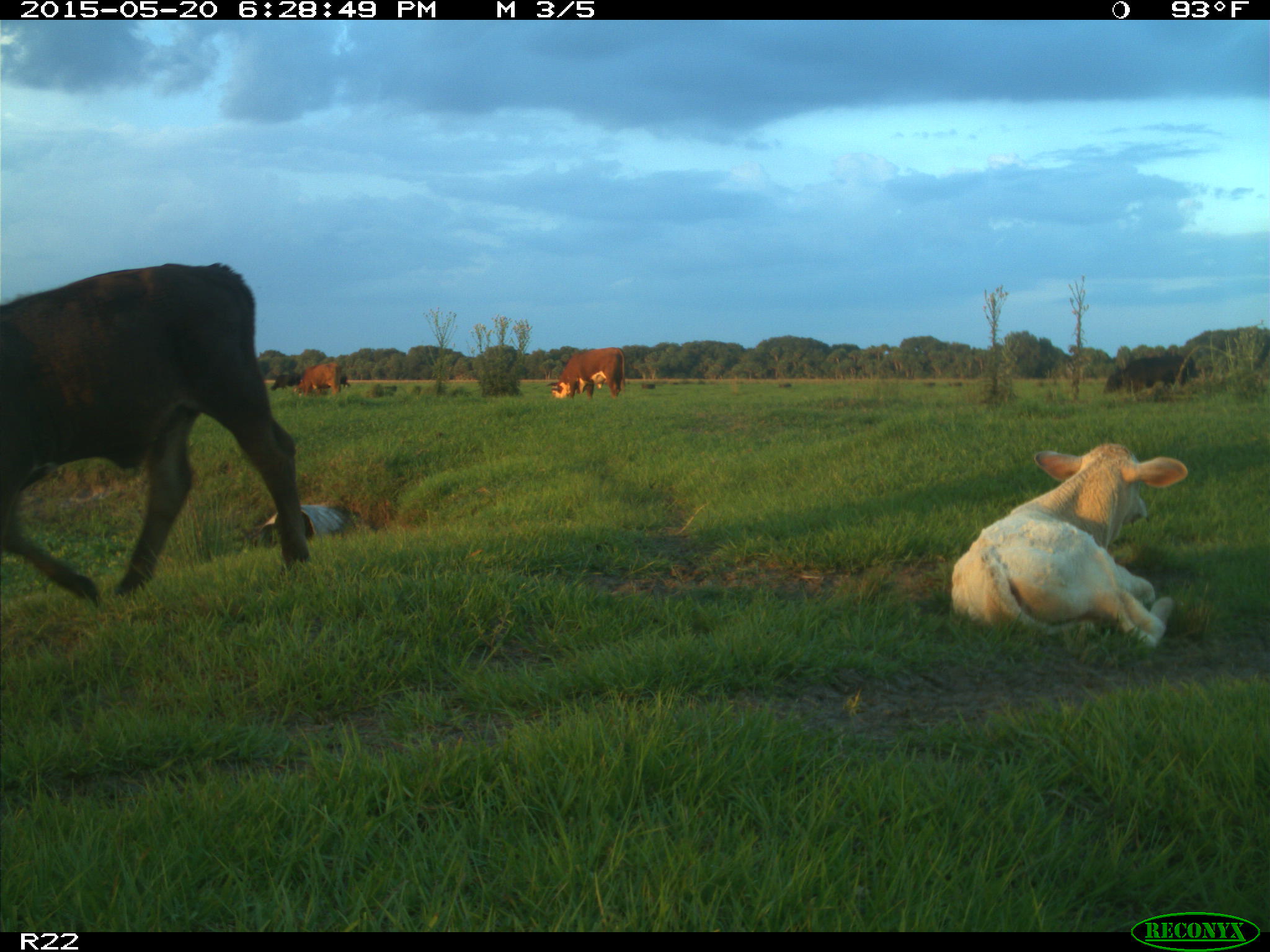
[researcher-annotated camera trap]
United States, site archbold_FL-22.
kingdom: Animalia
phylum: Chordata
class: Mammalia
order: Artiodactyla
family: Bovidae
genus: Bos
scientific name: Bos taurus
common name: domestic cow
Bos taurus (domestic cow).